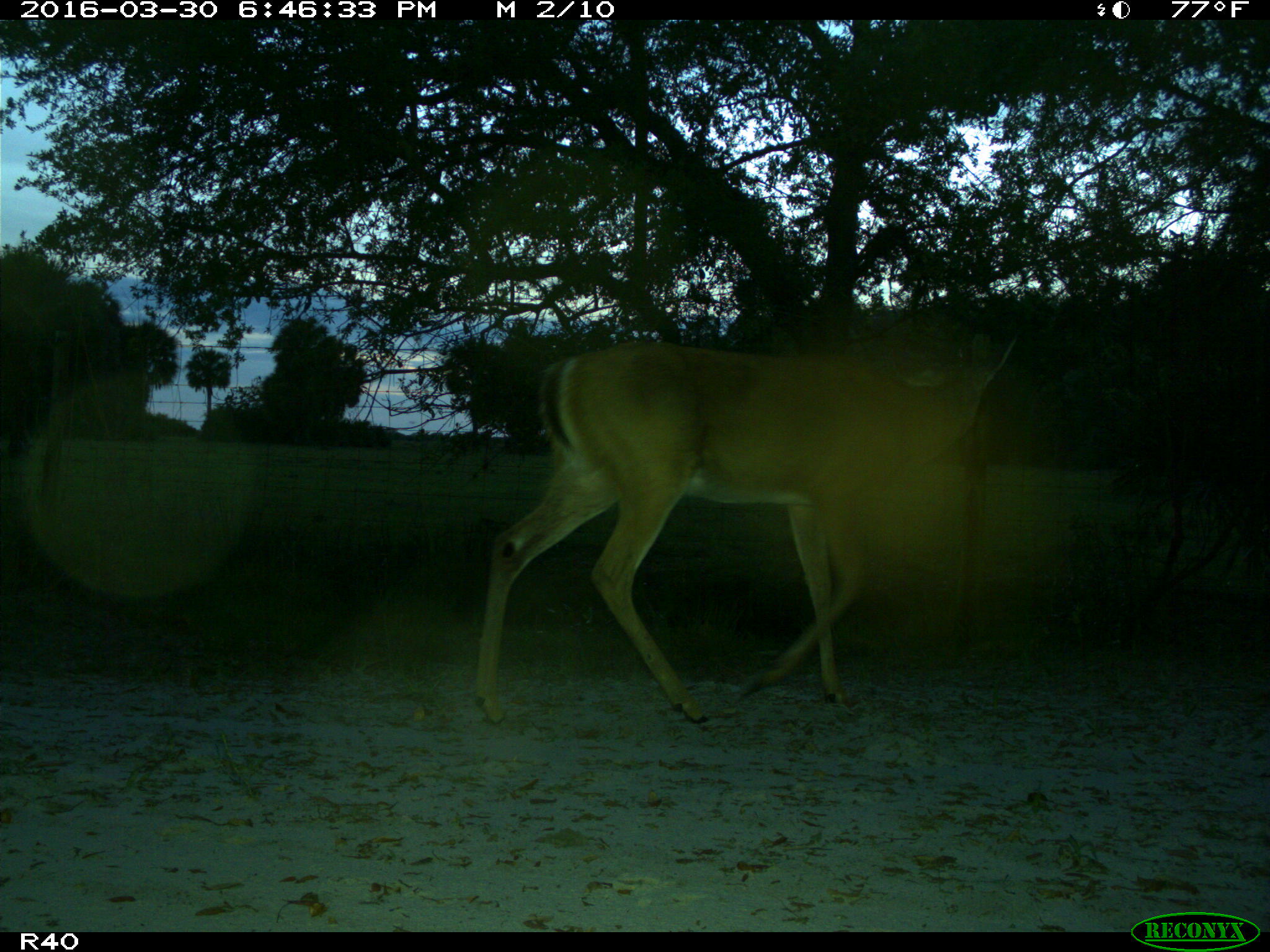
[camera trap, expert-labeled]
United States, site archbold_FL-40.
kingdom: Animalia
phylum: Chordata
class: Mammalia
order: Artiodactyla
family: Cervidae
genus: Odocoileus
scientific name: Odocoileus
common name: deer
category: unidentified deer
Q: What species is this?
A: Unidentified deer (deer) (Odocoileus).